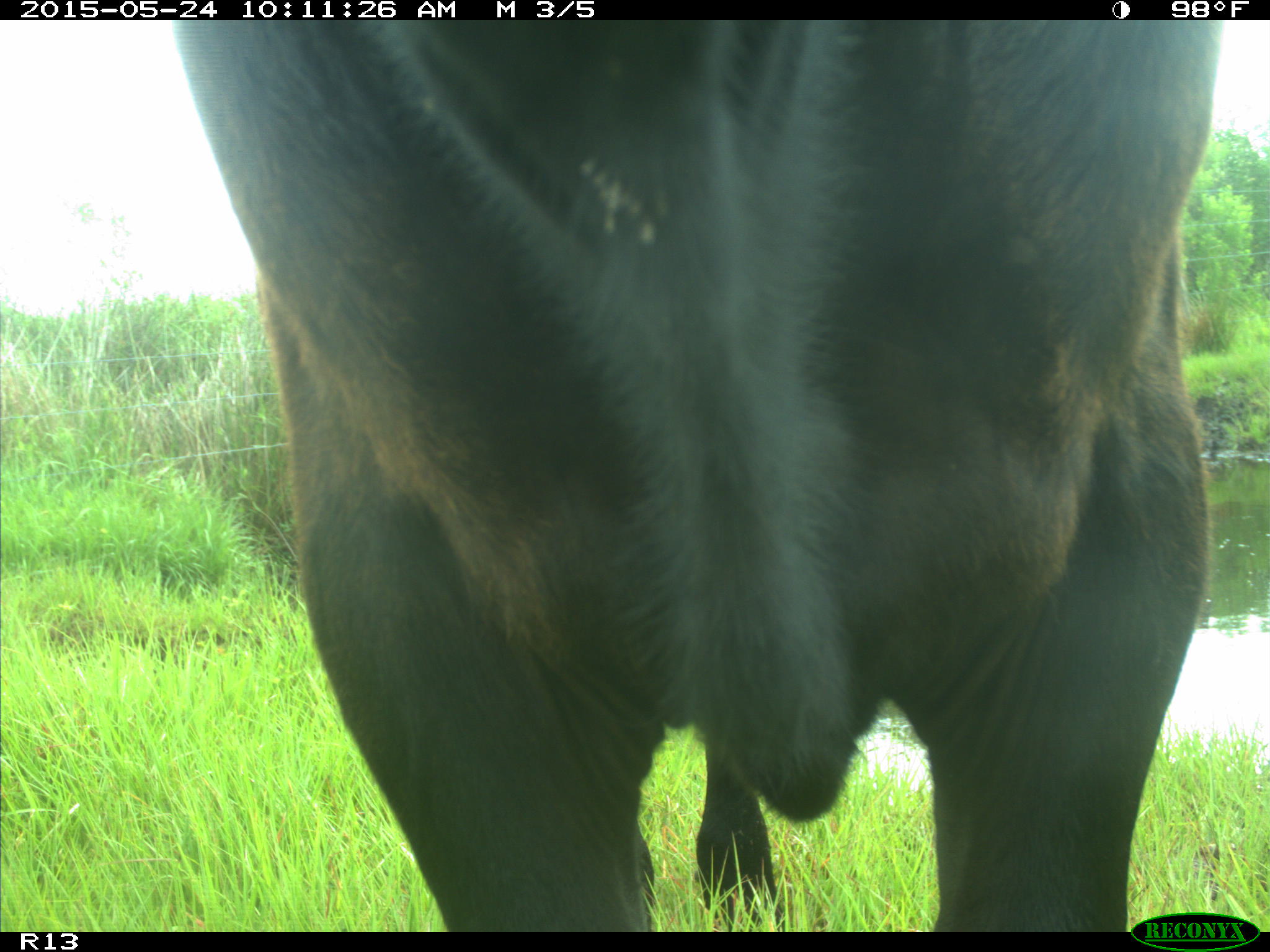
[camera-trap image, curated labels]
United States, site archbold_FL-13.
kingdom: Animalia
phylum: Chordata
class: Mammalia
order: Artiodactyla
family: Bovidae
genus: Bos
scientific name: Bos taurus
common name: domestic cow